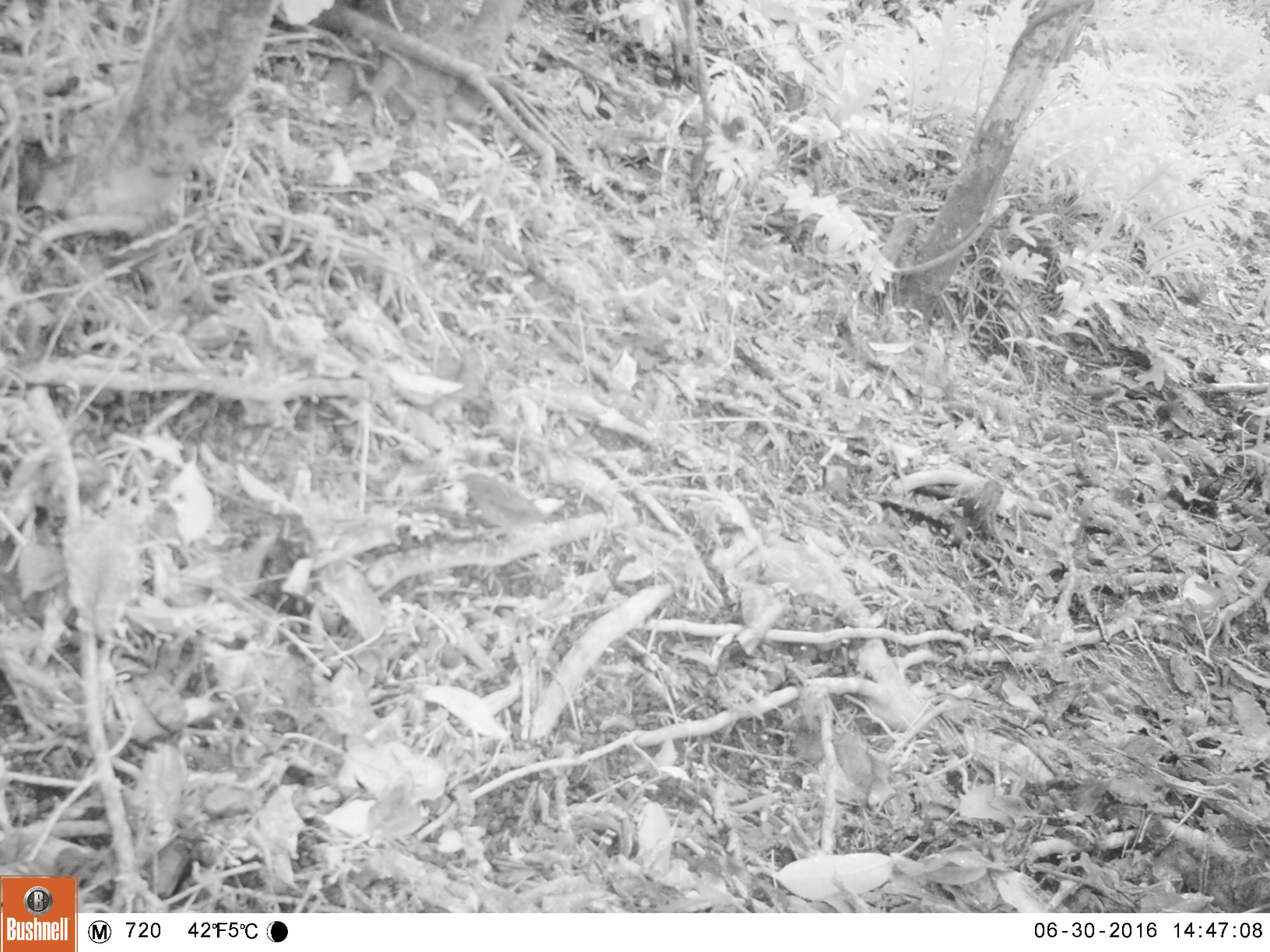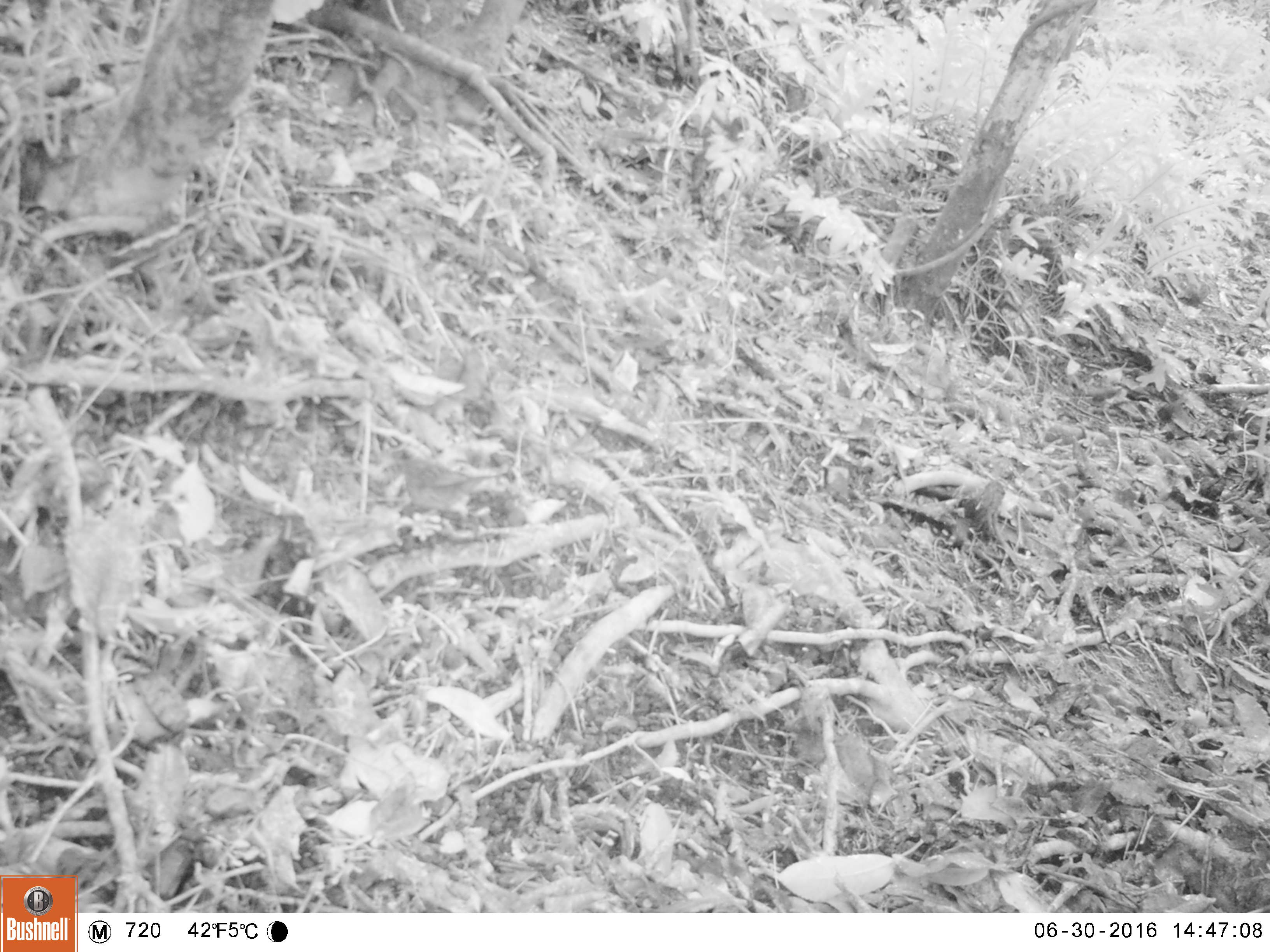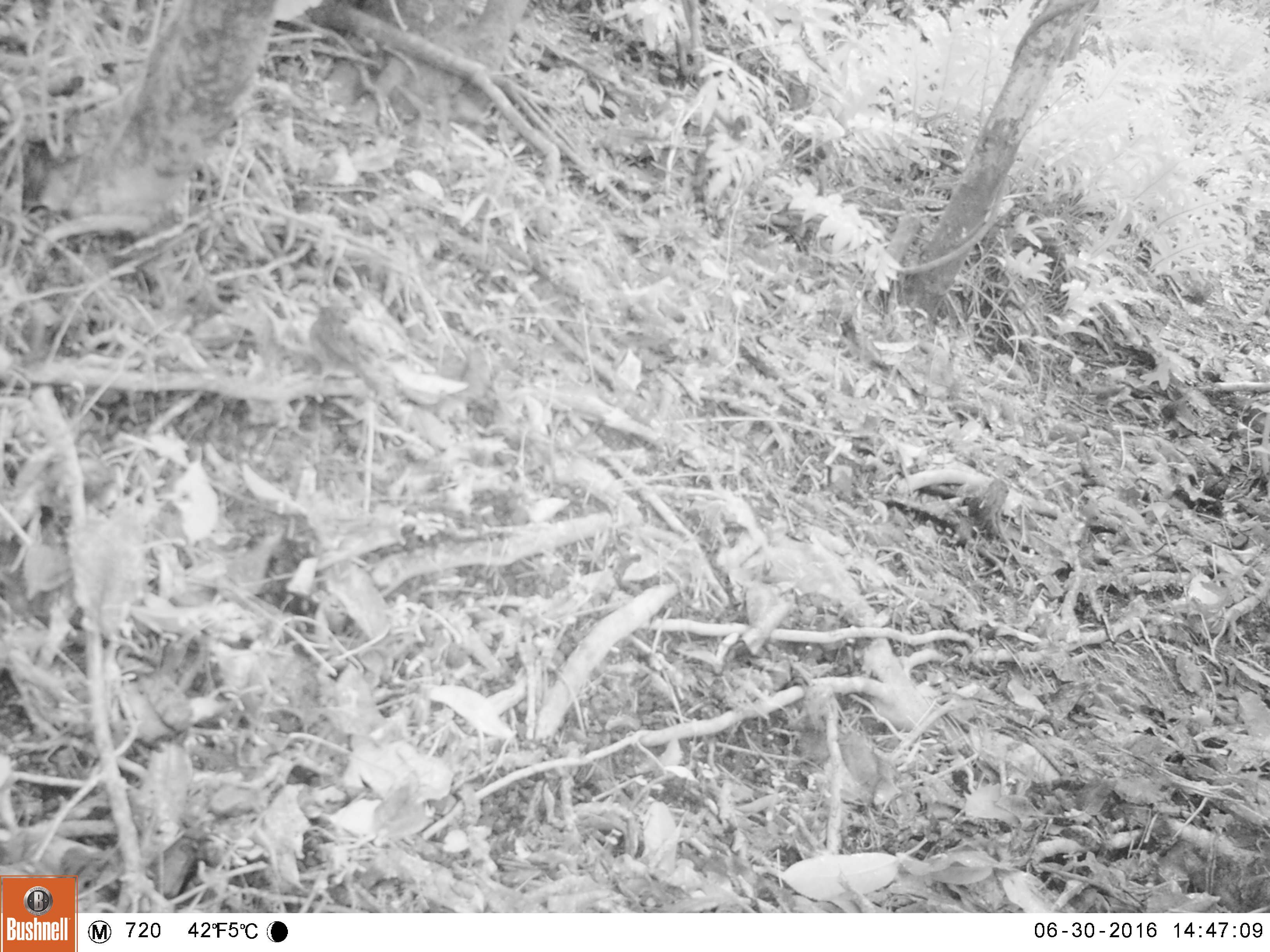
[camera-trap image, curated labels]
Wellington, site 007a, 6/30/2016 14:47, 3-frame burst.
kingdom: Animalia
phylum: Chordata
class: Aves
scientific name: Aves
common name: bird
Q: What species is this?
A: Bird (Aves).